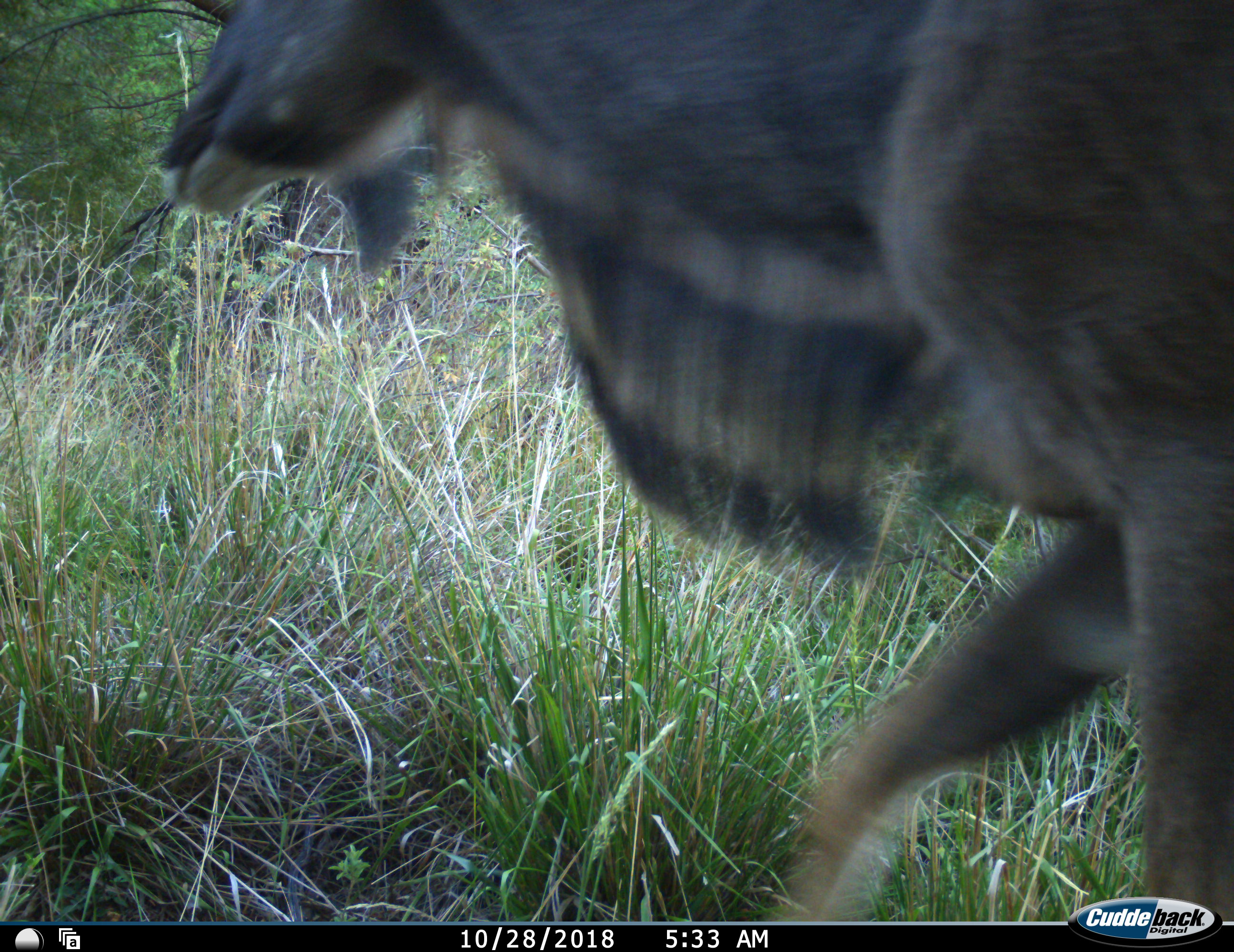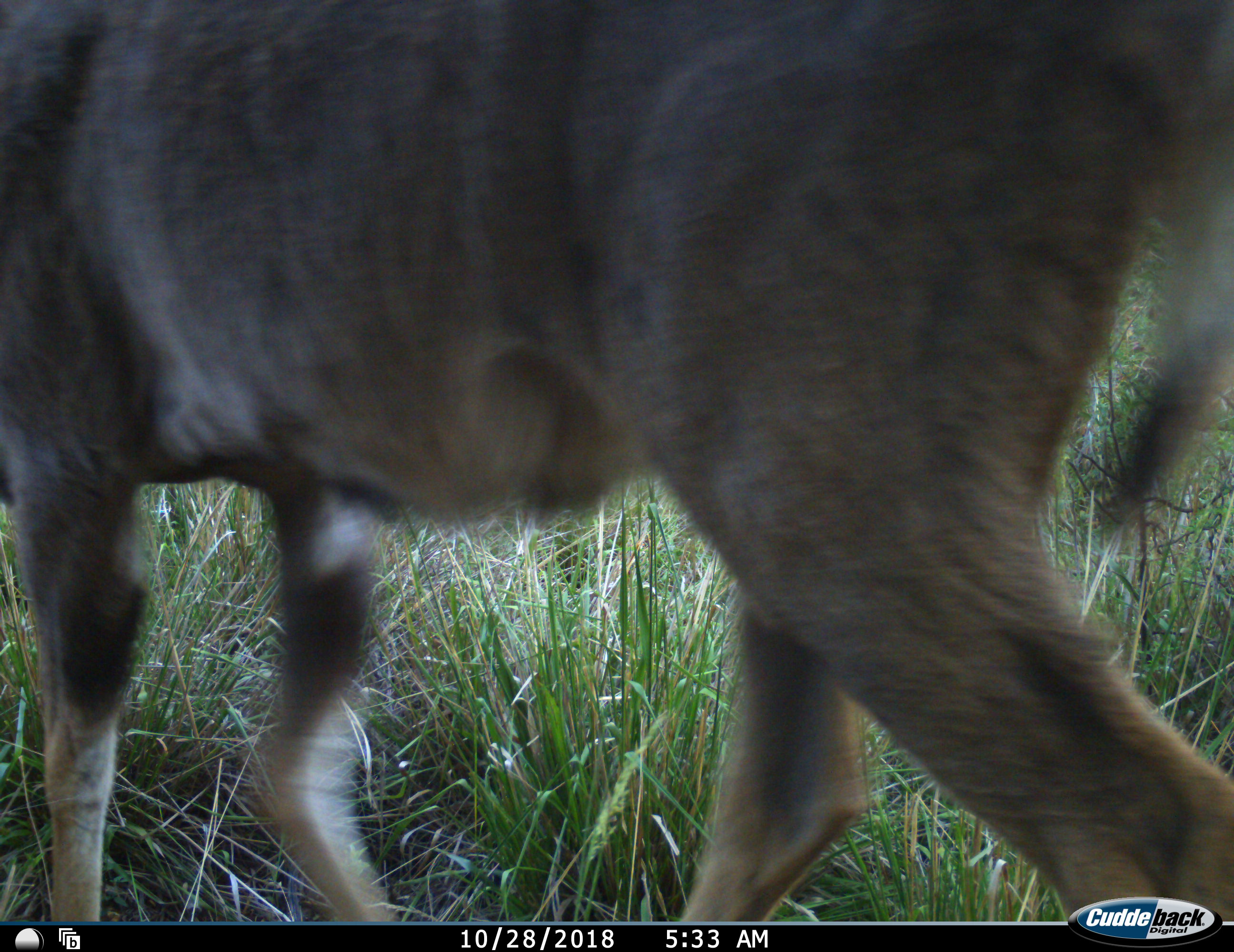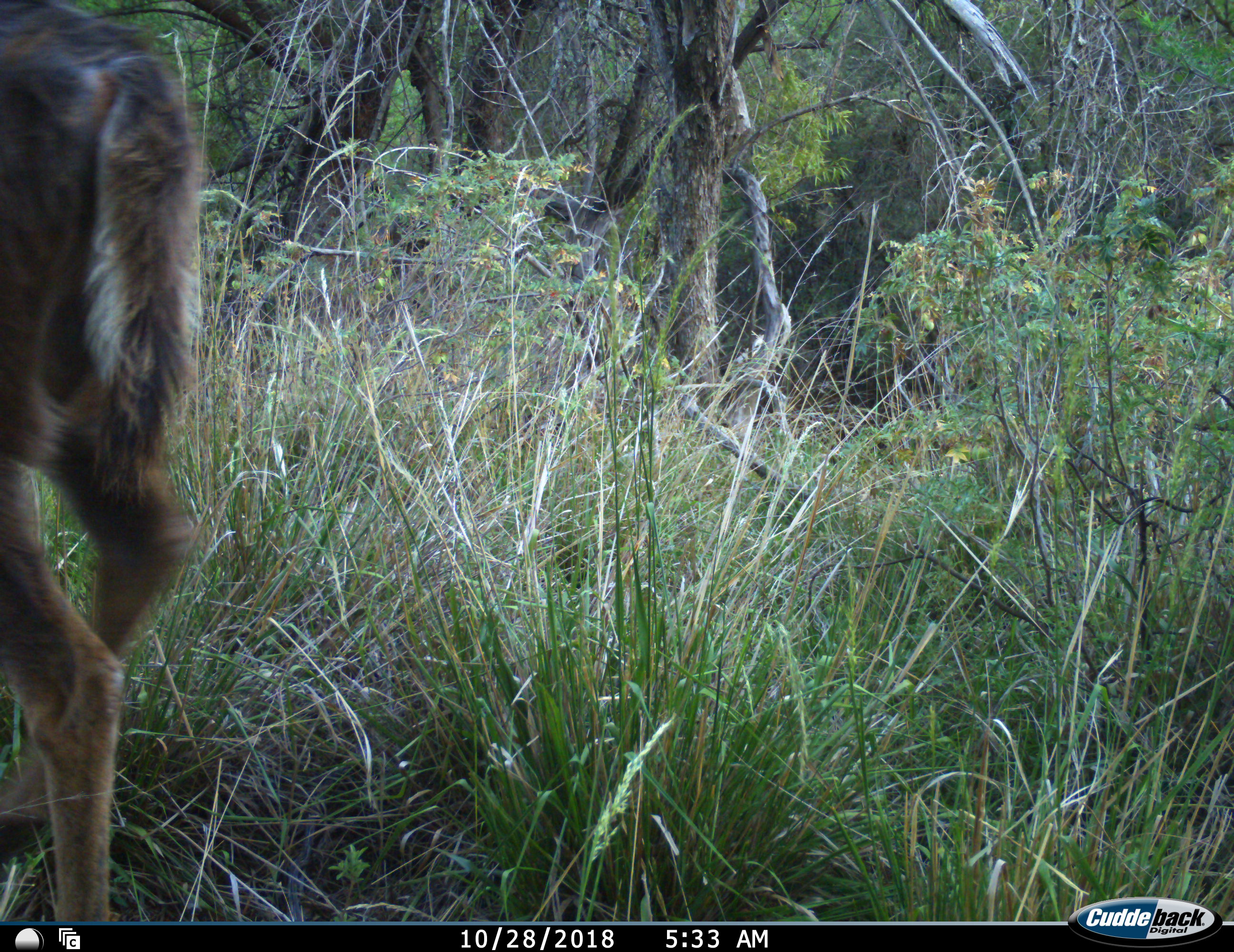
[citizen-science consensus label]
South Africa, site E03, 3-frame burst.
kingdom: Animalia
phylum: Chordata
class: Mammalia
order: Artiodactyla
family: Bovidae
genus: Tragelaphus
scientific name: Tragelaphus strepsiceros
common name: greater kudu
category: kudu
Kudu (greater kudu) (Tragelaphus strepsiceros), count 1. Behavior (volunteer vote fractions): standing 0%, resting 0%, moving 100%, interacting 0%. Young present (vote fraction): 0%. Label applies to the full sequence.